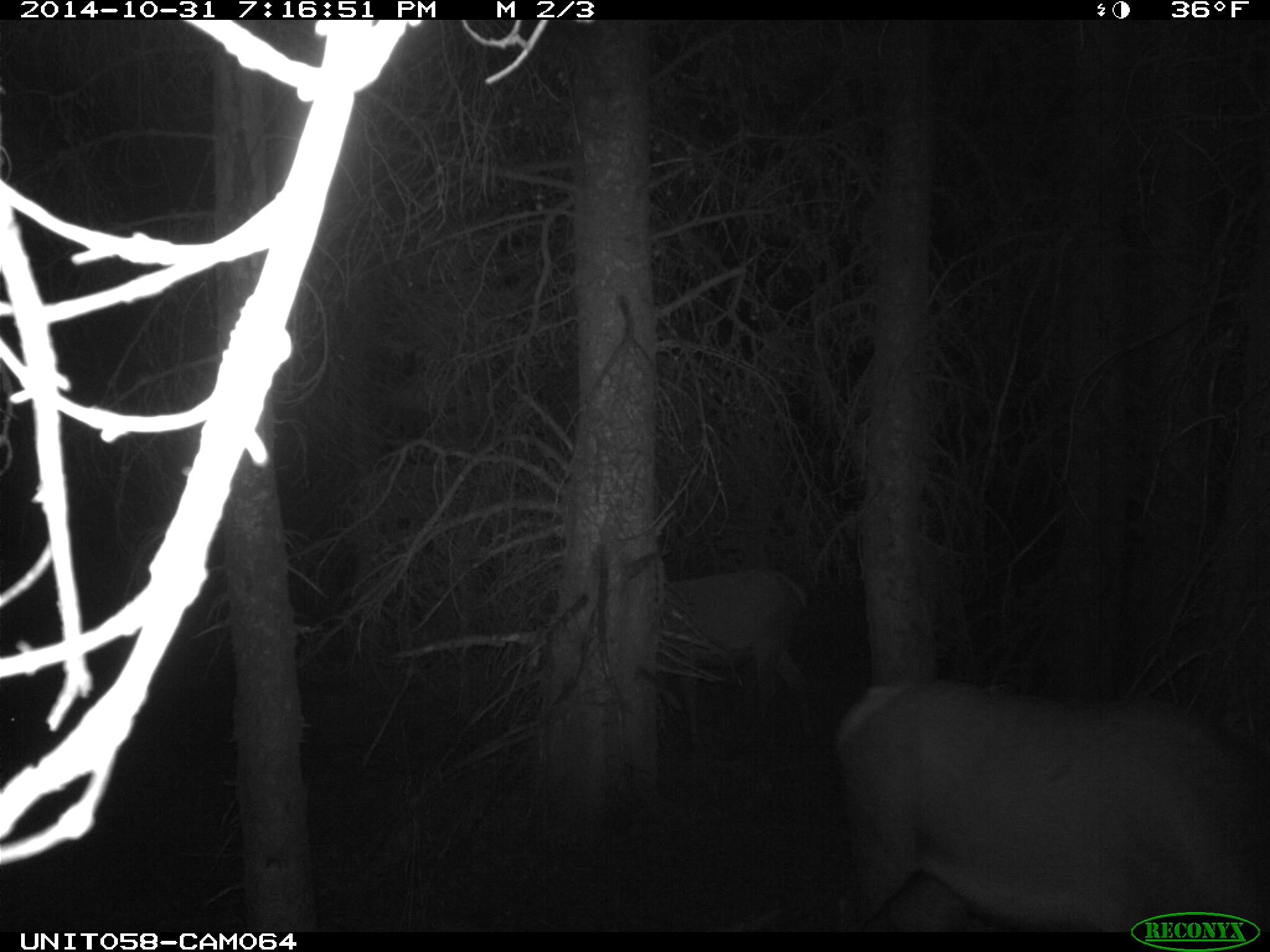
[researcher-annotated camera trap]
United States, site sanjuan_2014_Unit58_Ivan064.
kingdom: Animalia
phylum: Chordata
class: Mammalia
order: Artiodactyla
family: Cervidae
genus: Cervus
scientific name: Cervus elaphus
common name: red deer